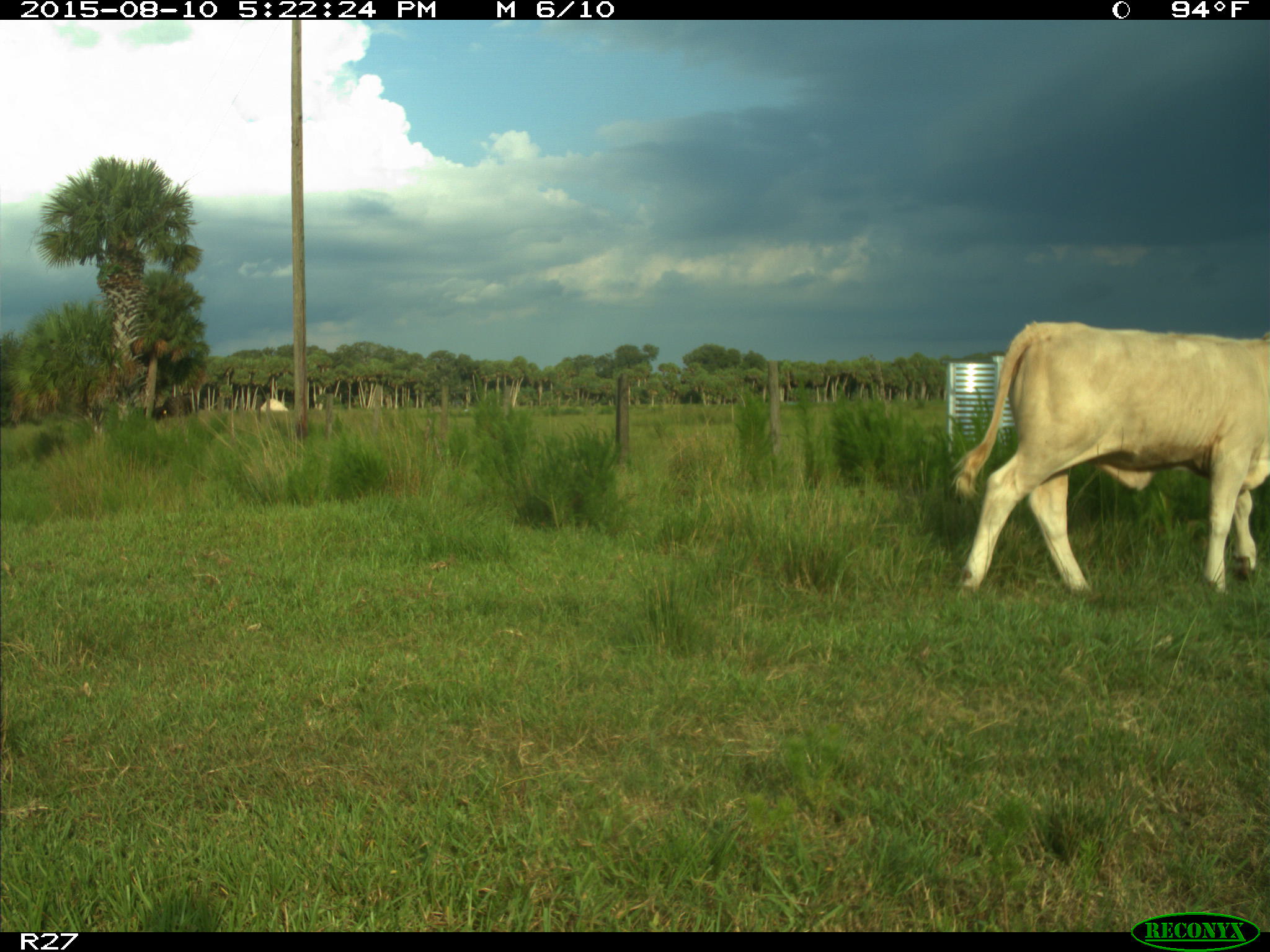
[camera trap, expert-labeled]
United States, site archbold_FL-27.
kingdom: Animalia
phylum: Chordata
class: Mammalia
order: Artiodactyla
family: Bovidae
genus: Bos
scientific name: Bos taurus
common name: domestic cow